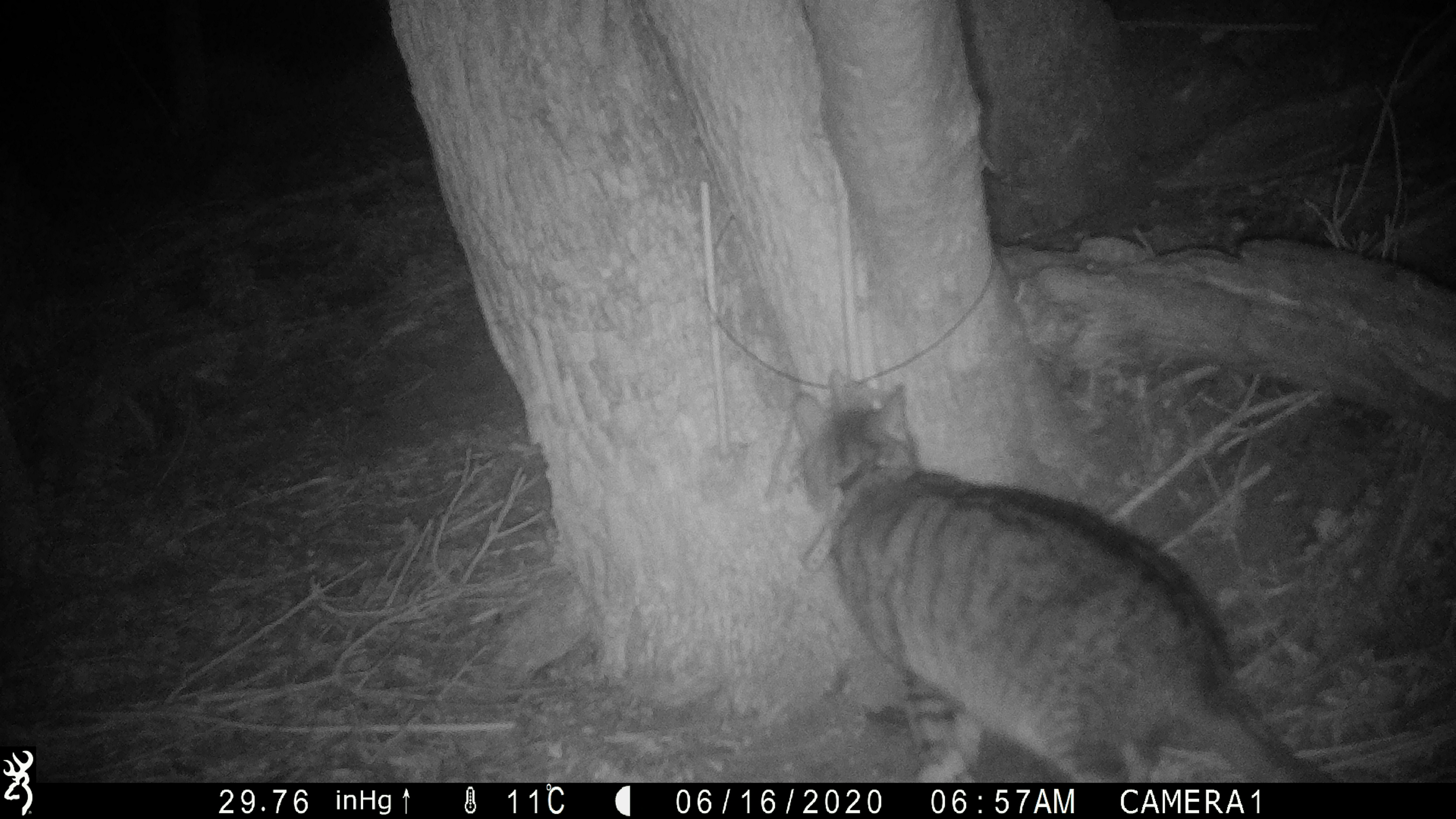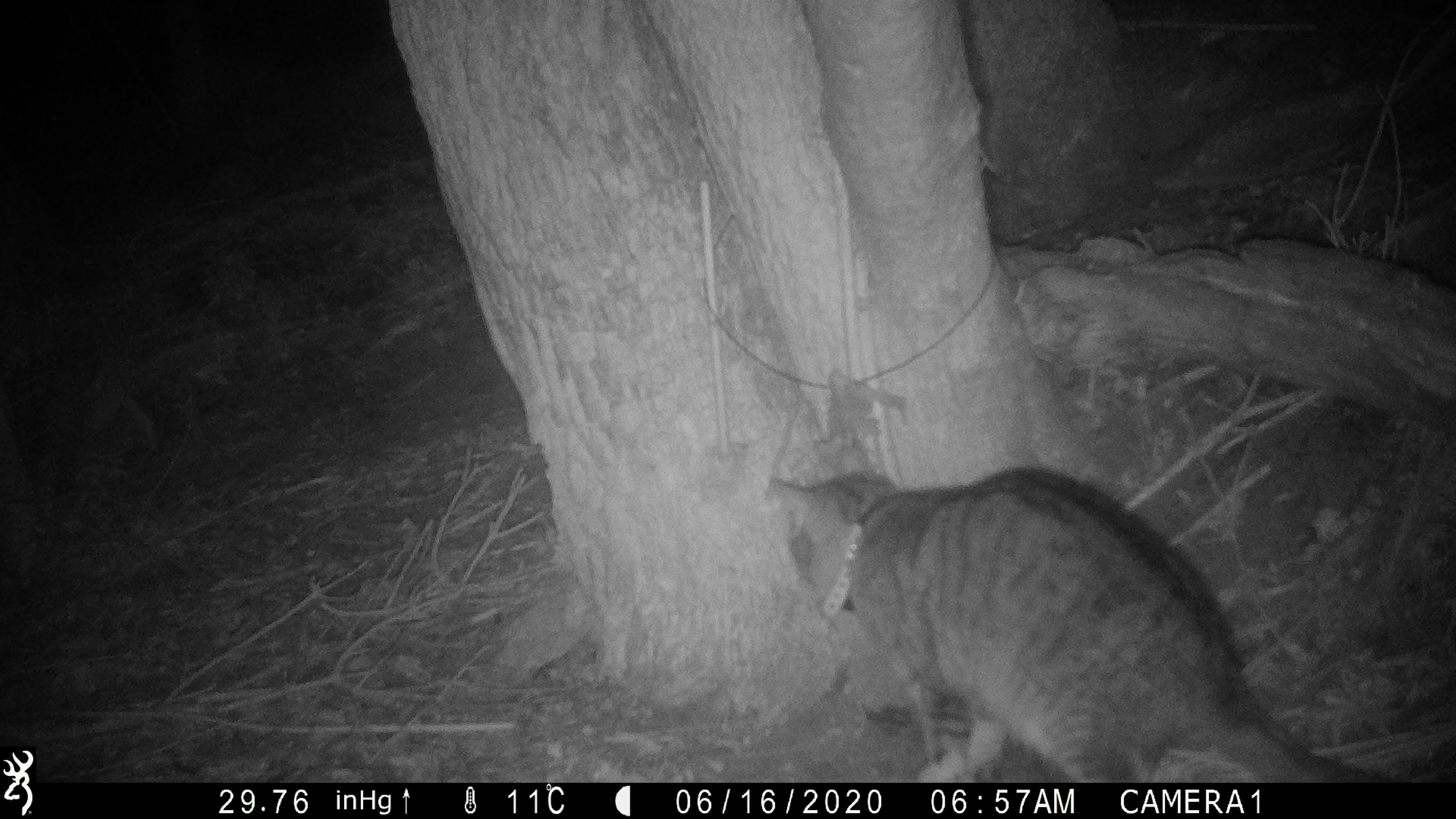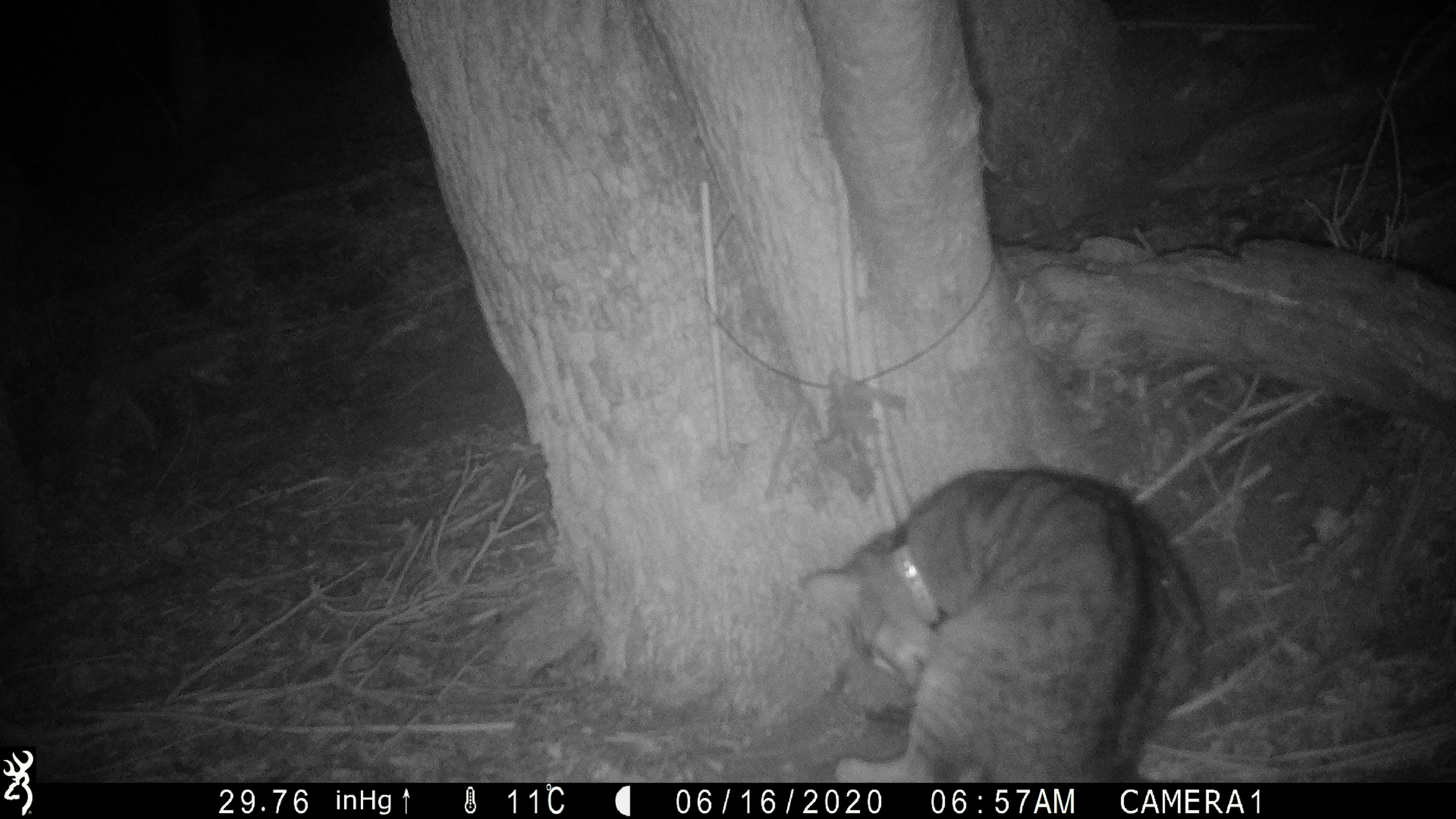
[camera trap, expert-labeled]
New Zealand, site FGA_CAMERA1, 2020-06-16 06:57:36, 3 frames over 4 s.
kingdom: Animalia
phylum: Chordata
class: Mammalia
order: Carnivora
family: Felidae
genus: Felis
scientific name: Felis catus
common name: domestic cat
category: cat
Cat (domestic cat) (Felis catus).